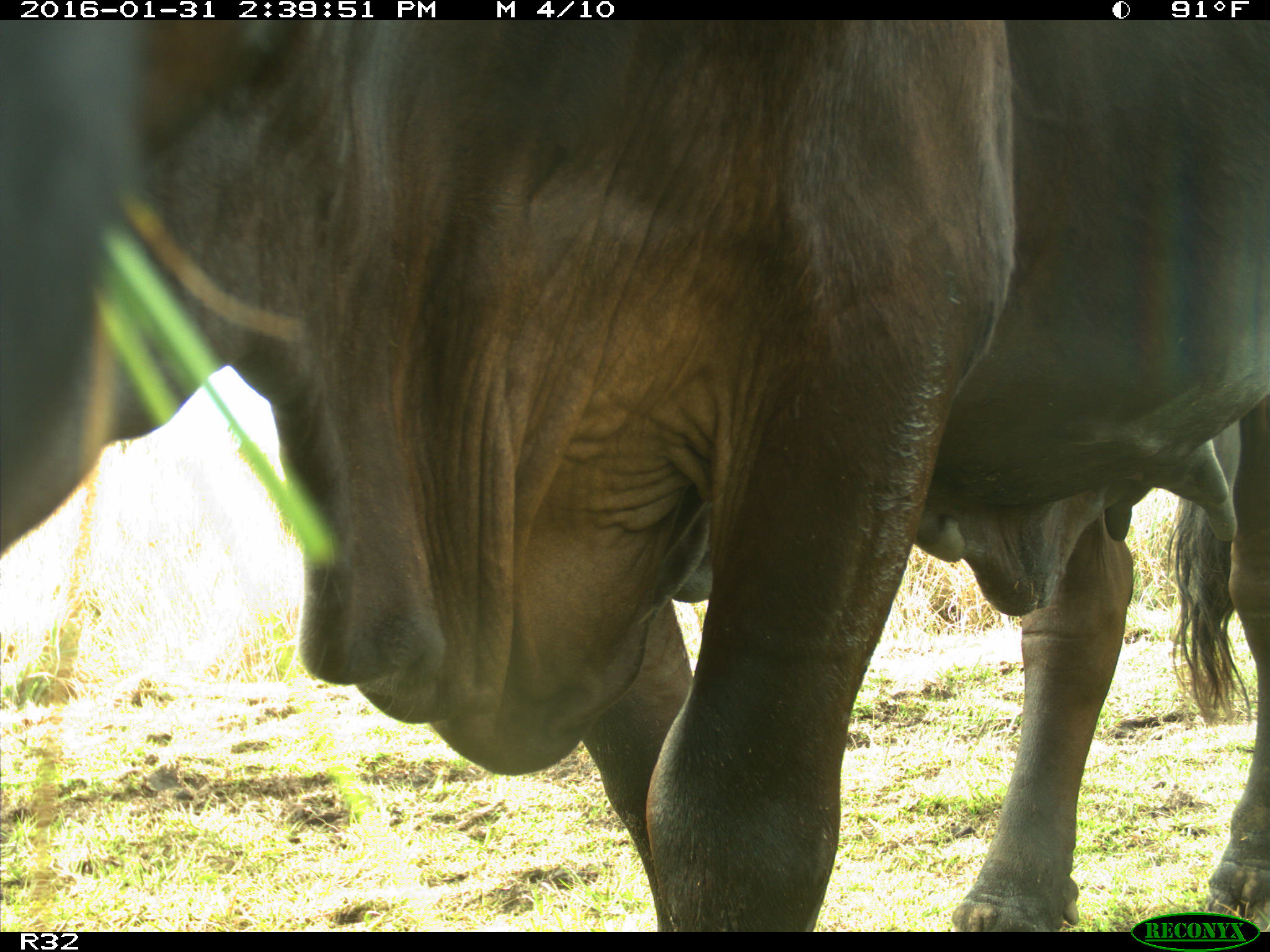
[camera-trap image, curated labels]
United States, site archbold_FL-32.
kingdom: Animalia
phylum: Chordata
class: Mammalia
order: Artiodactyla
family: Bovidae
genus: Bos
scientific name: Bos taurus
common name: domestic cow